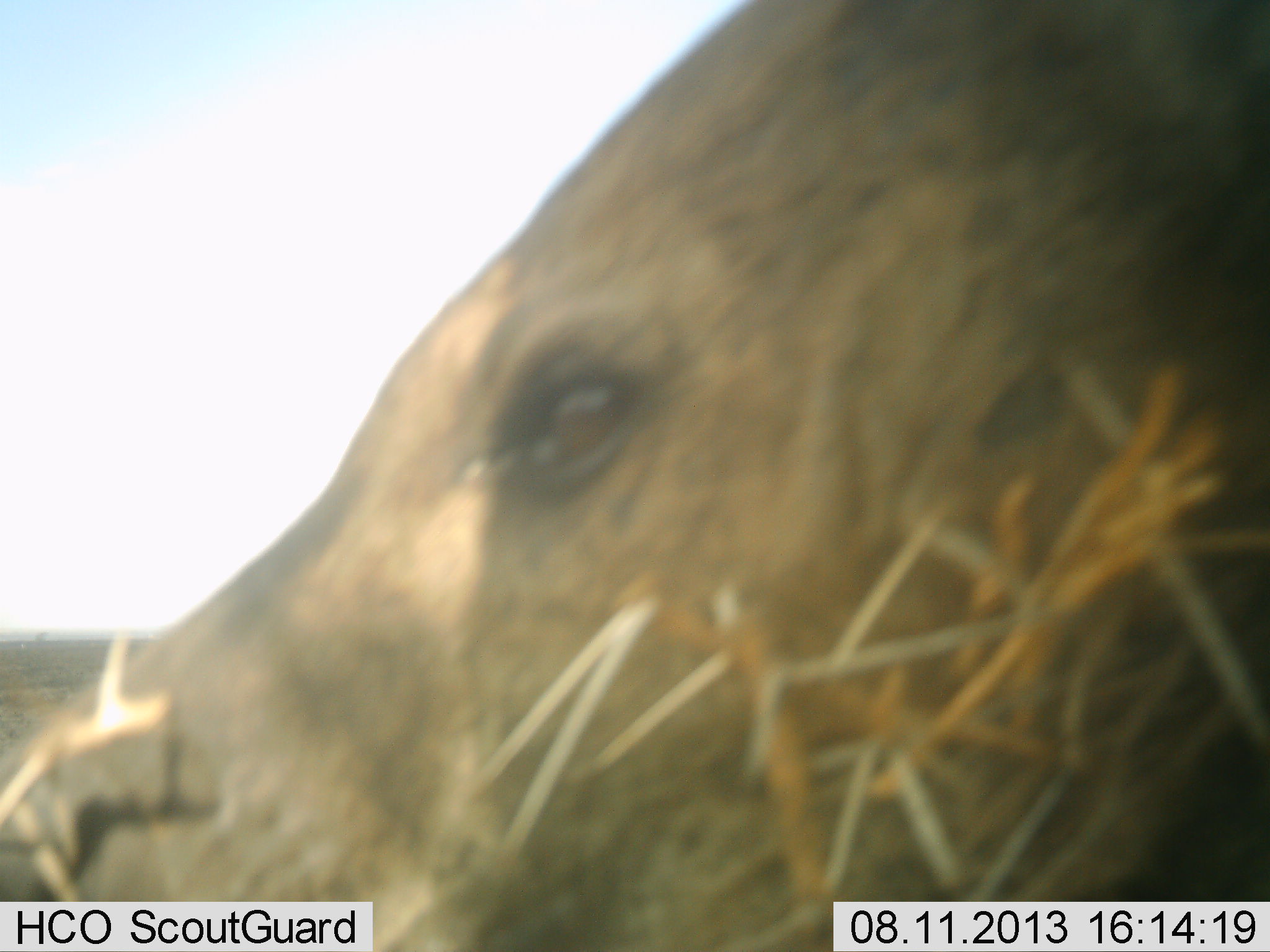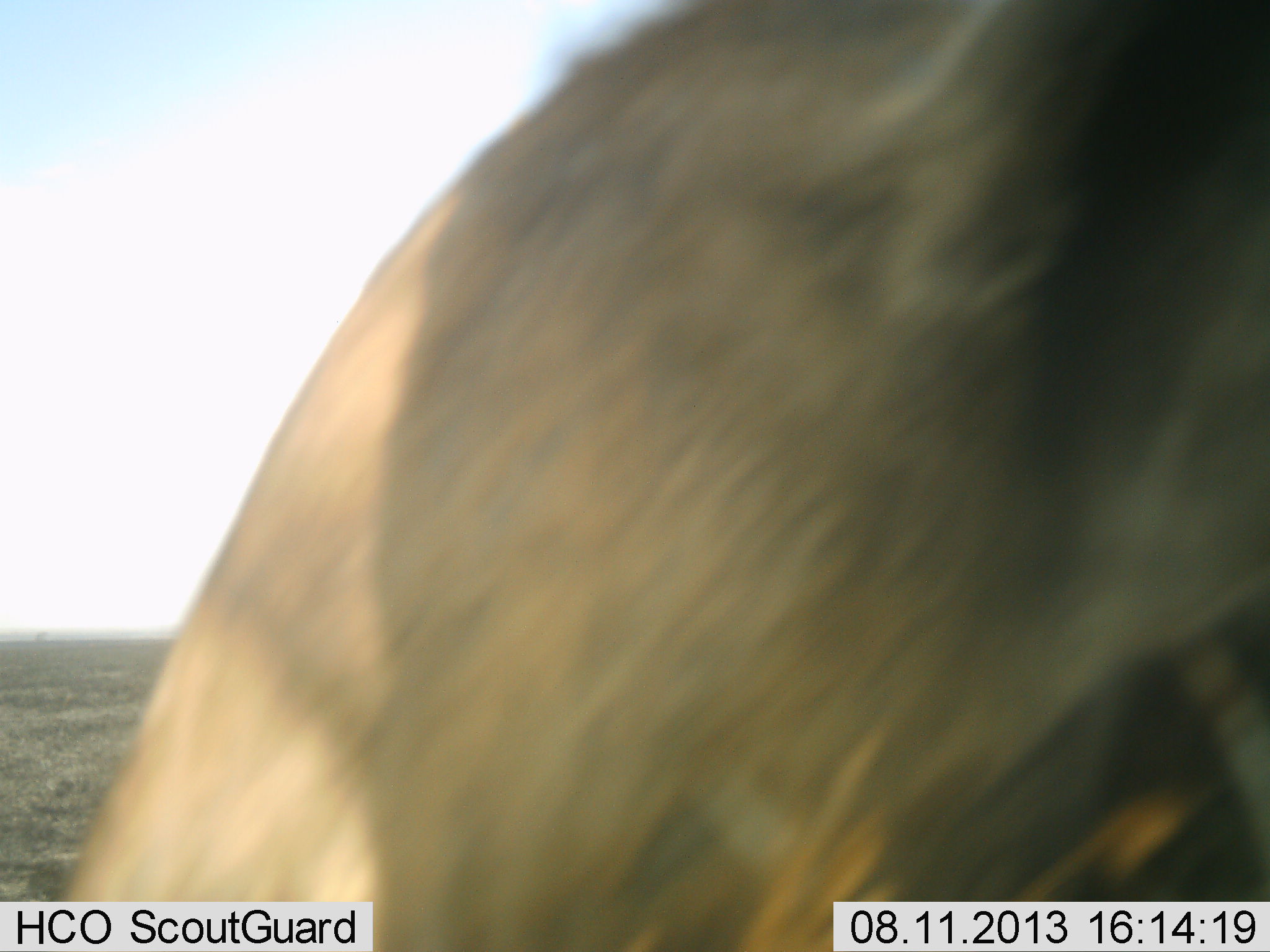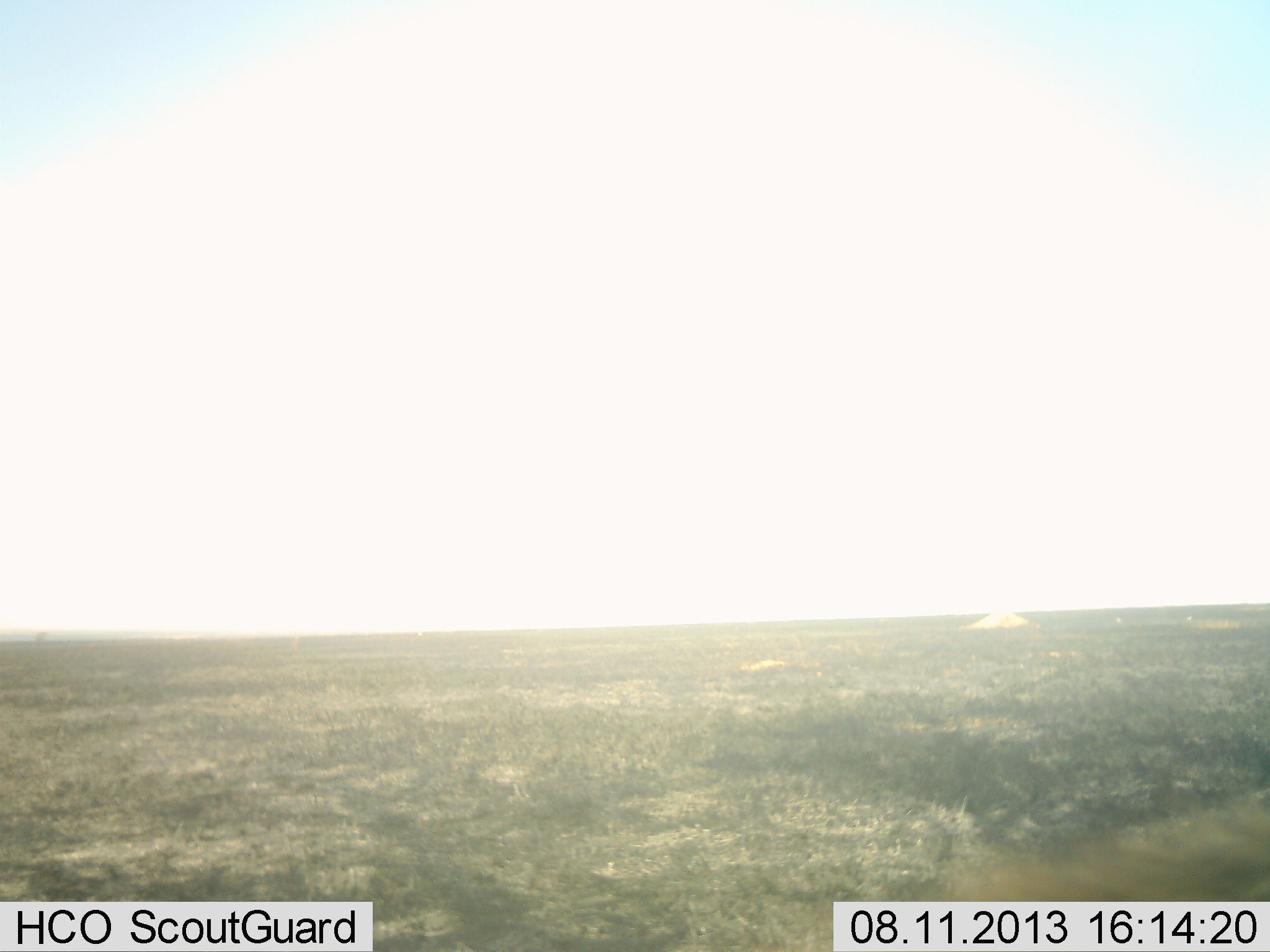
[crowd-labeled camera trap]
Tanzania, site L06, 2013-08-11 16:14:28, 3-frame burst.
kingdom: Animalia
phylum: Chordata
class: Mammalia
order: Carnivora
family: Hyaenidae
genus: Crocuta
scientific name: Crocuta crocuta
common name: spotted hyena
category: hyenaspotted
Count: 1.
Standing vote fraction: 64%.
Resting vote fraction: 0%.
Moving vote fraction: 36%.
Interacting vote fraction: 0%.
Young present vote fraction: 0%.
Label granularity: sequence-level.